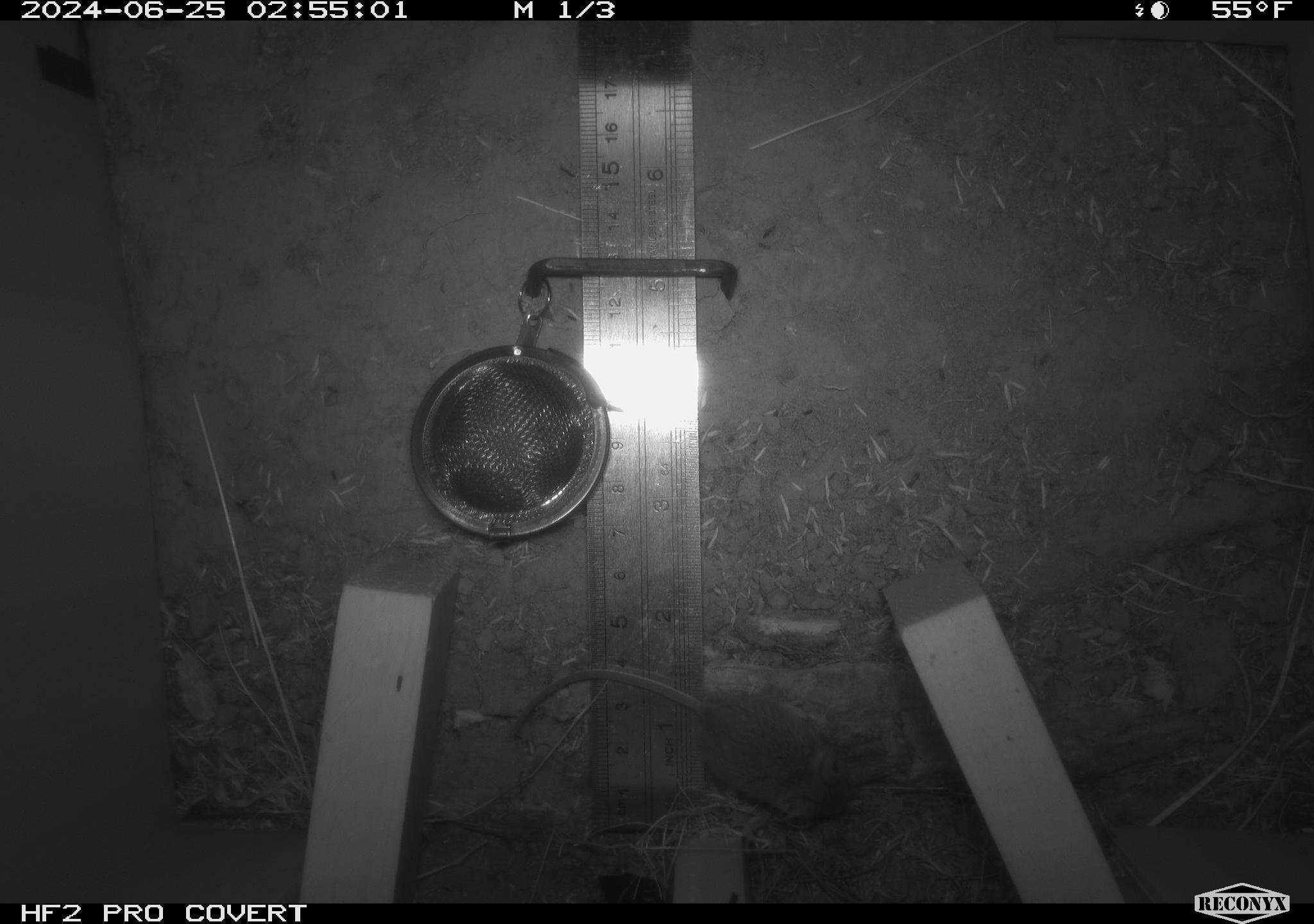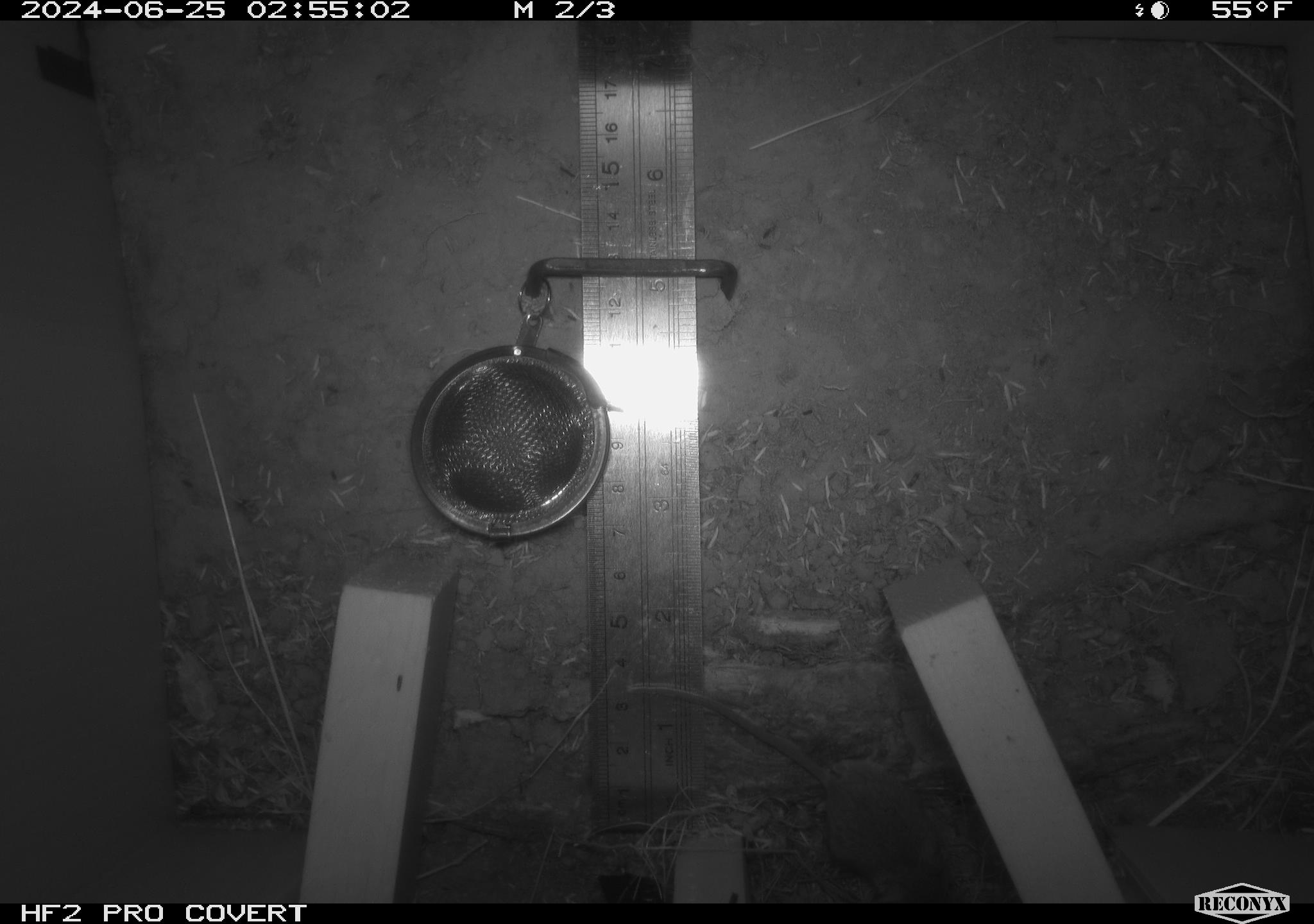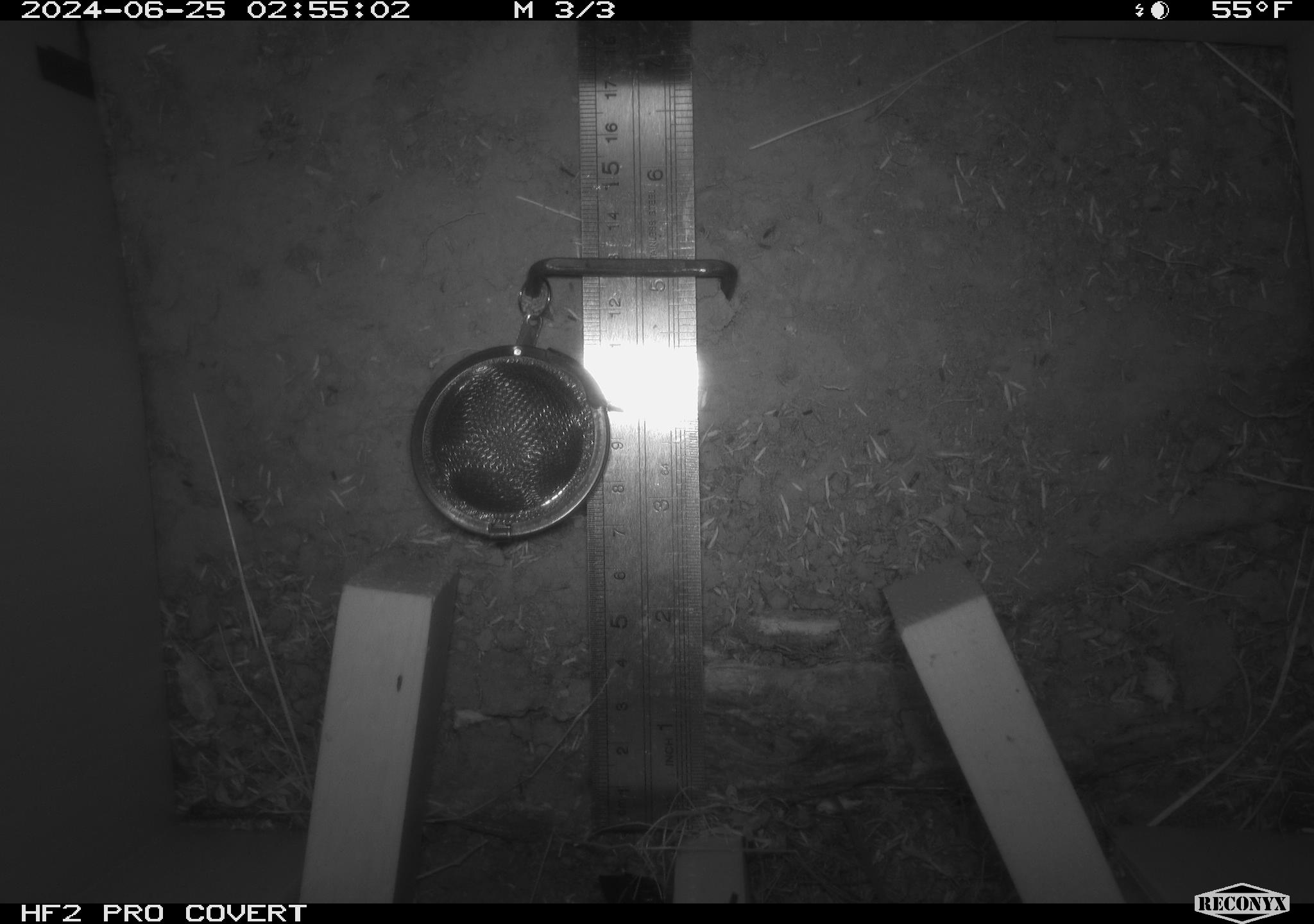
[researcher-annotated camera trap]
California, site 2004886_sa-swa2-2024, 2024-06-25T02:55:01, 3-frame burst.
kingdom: Animalia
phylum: Chordata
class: Mammalia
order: Rodentia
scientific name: Rodentia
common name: mouse species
Mouse species (Rodentia).